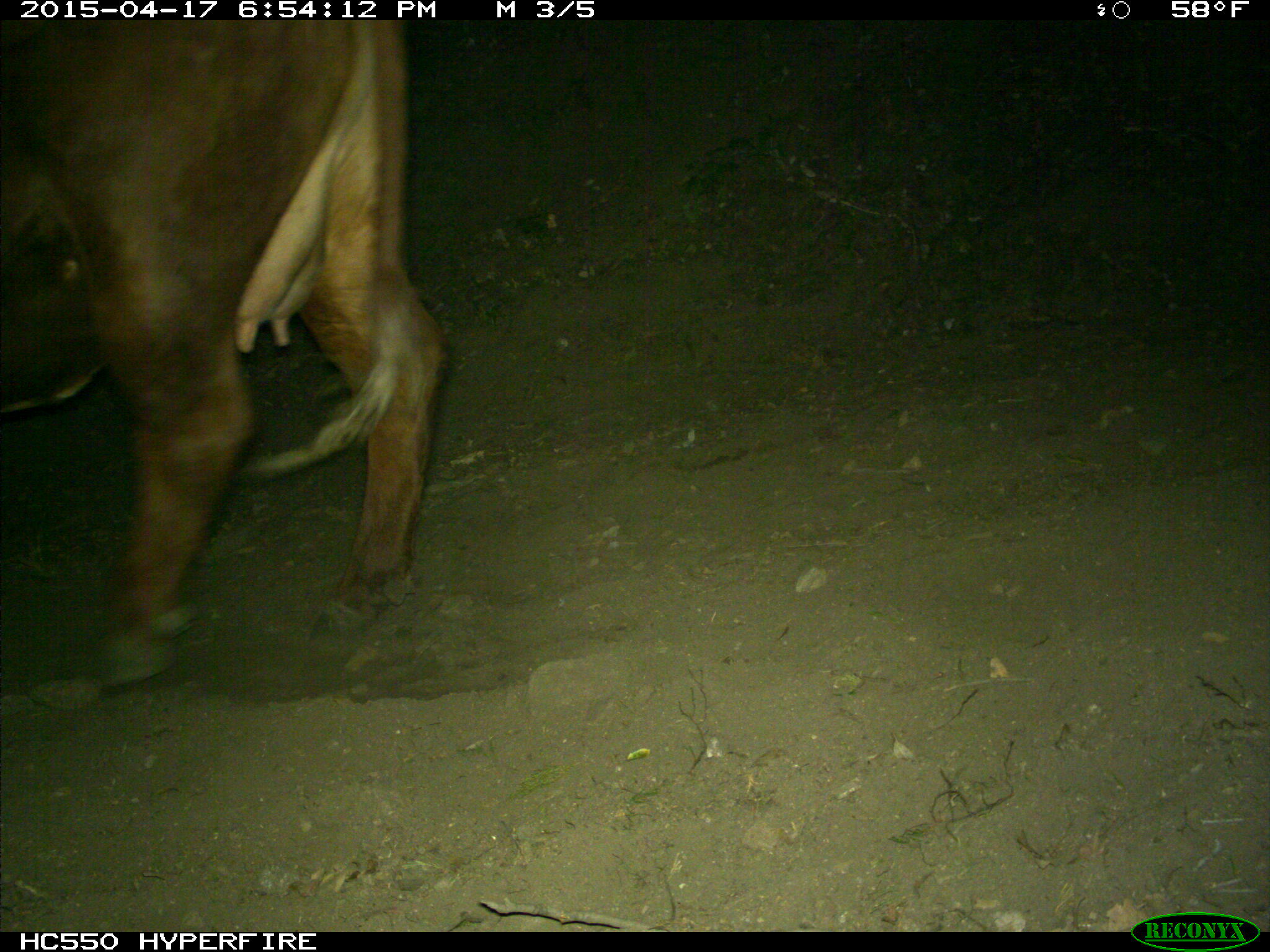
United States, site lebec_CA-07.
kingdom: Animalia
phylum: Chordata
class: Mammalia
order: Artiodactyla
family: Bovidae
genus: Bos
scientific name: Bos taurus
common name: domestic cow